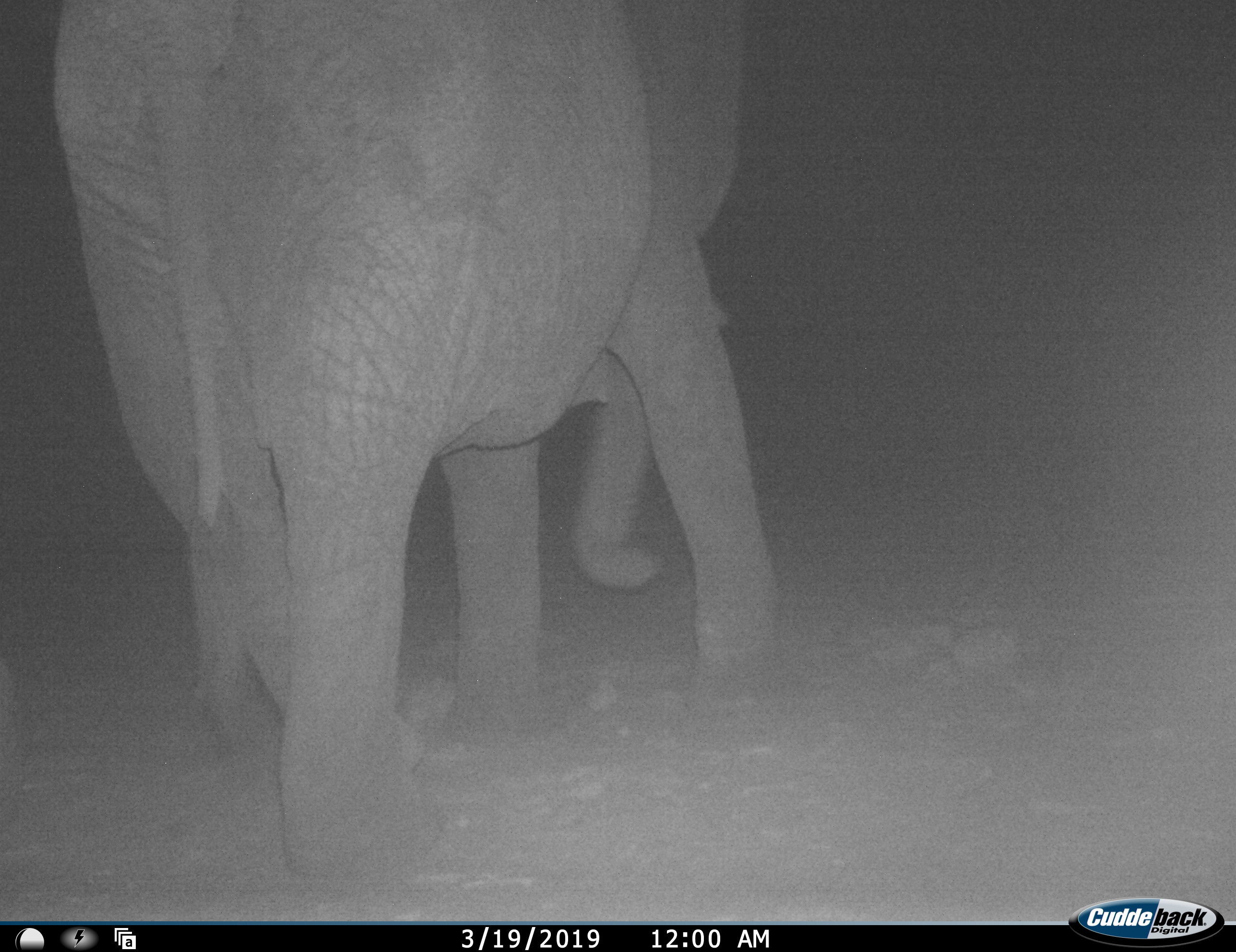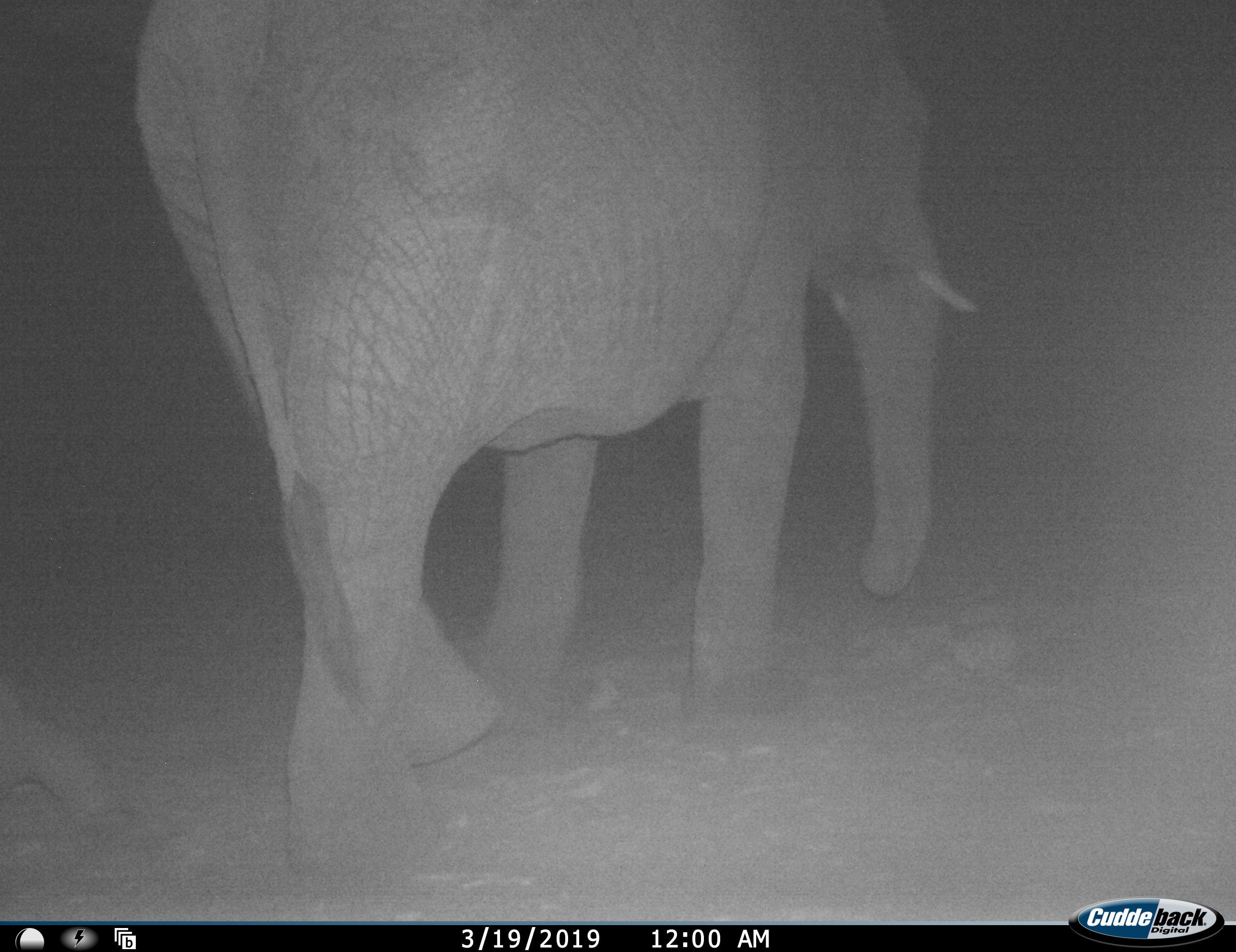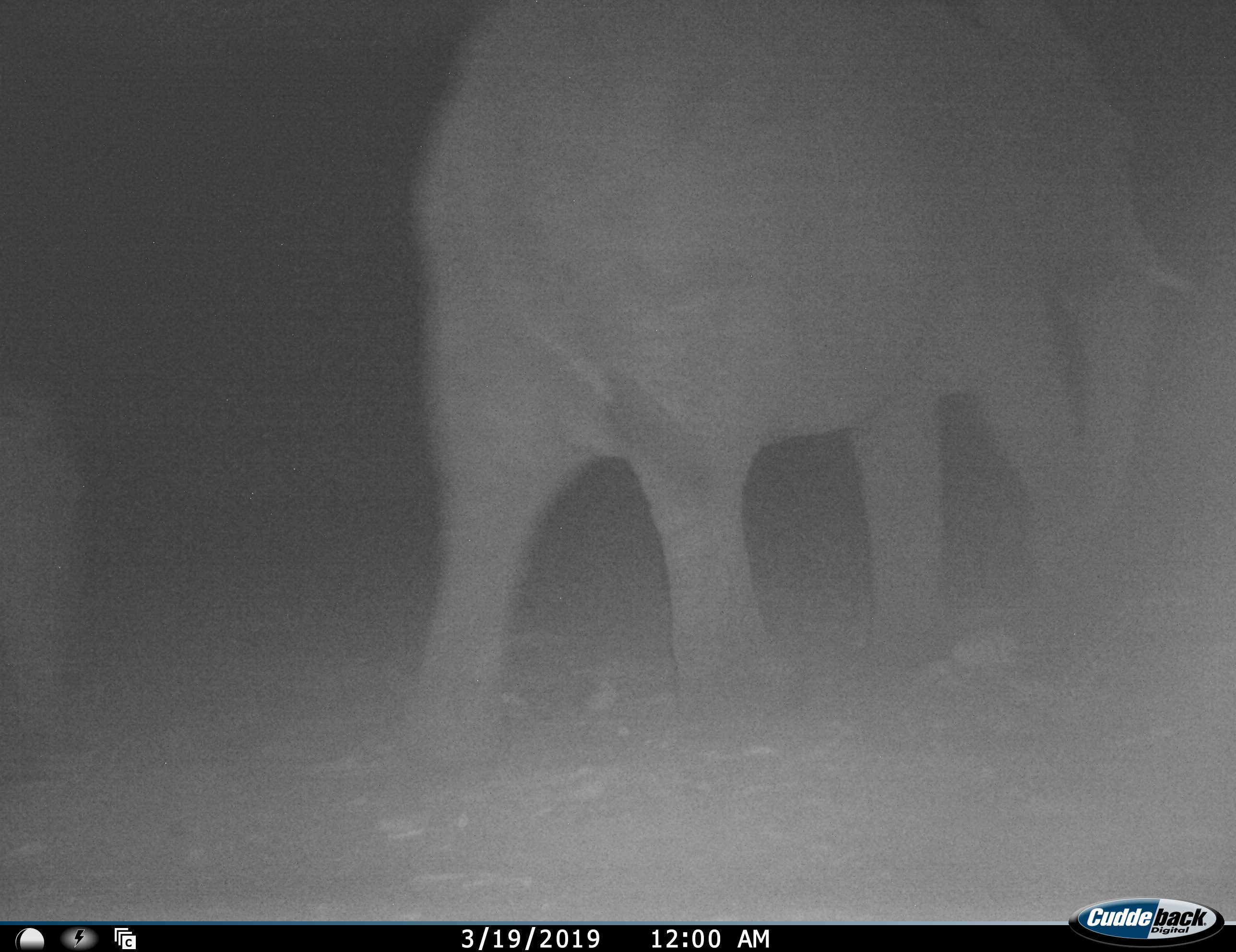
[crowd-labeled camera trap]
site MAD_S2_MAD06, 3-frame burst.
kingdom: Animalia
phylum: Chordata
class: Mammalia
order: Proboscidea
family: Elephantidae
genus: Loxodonta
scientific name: Loxodonta africana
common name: african bush elephant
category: elephant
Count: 1.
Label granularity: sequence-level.